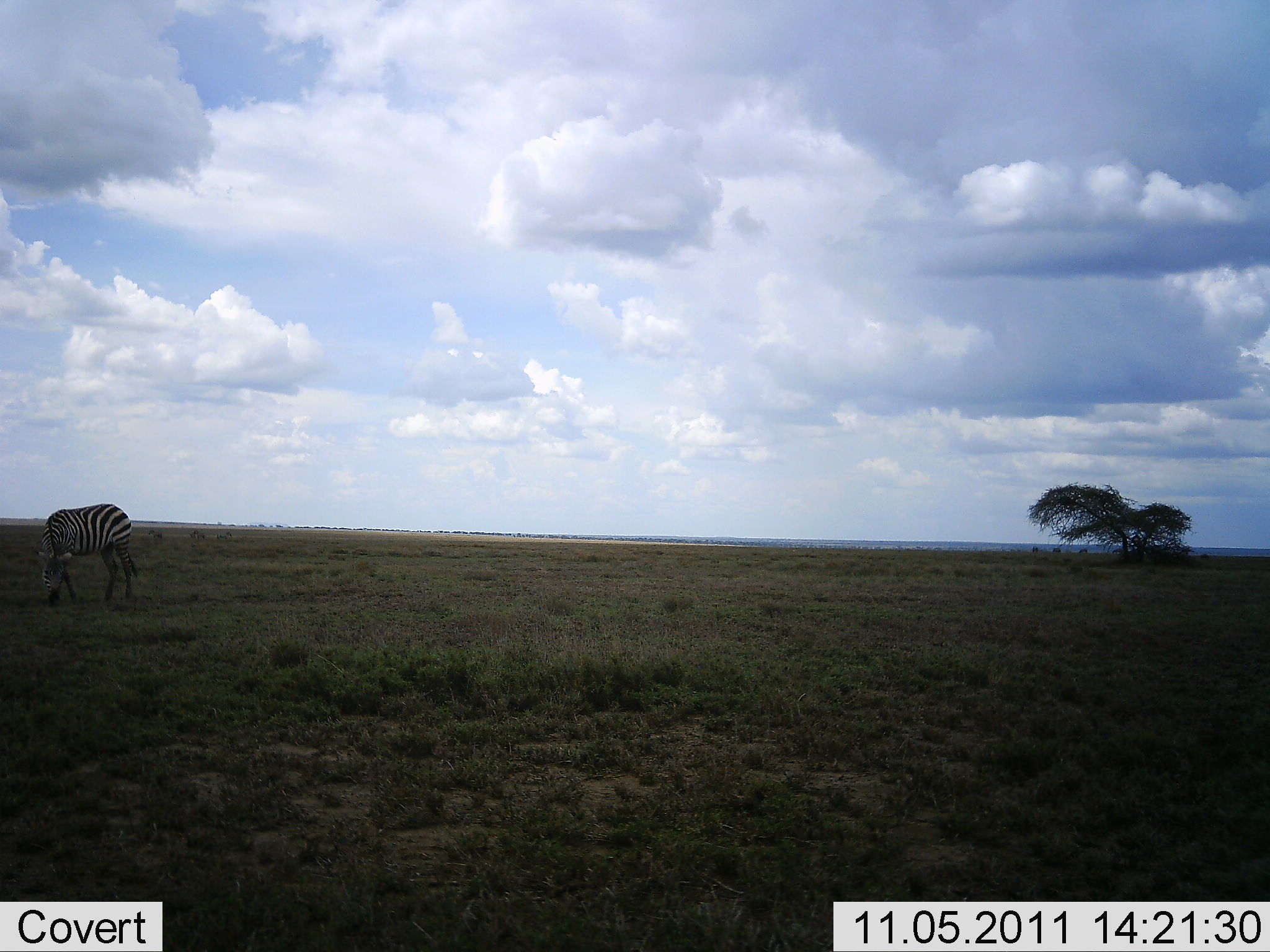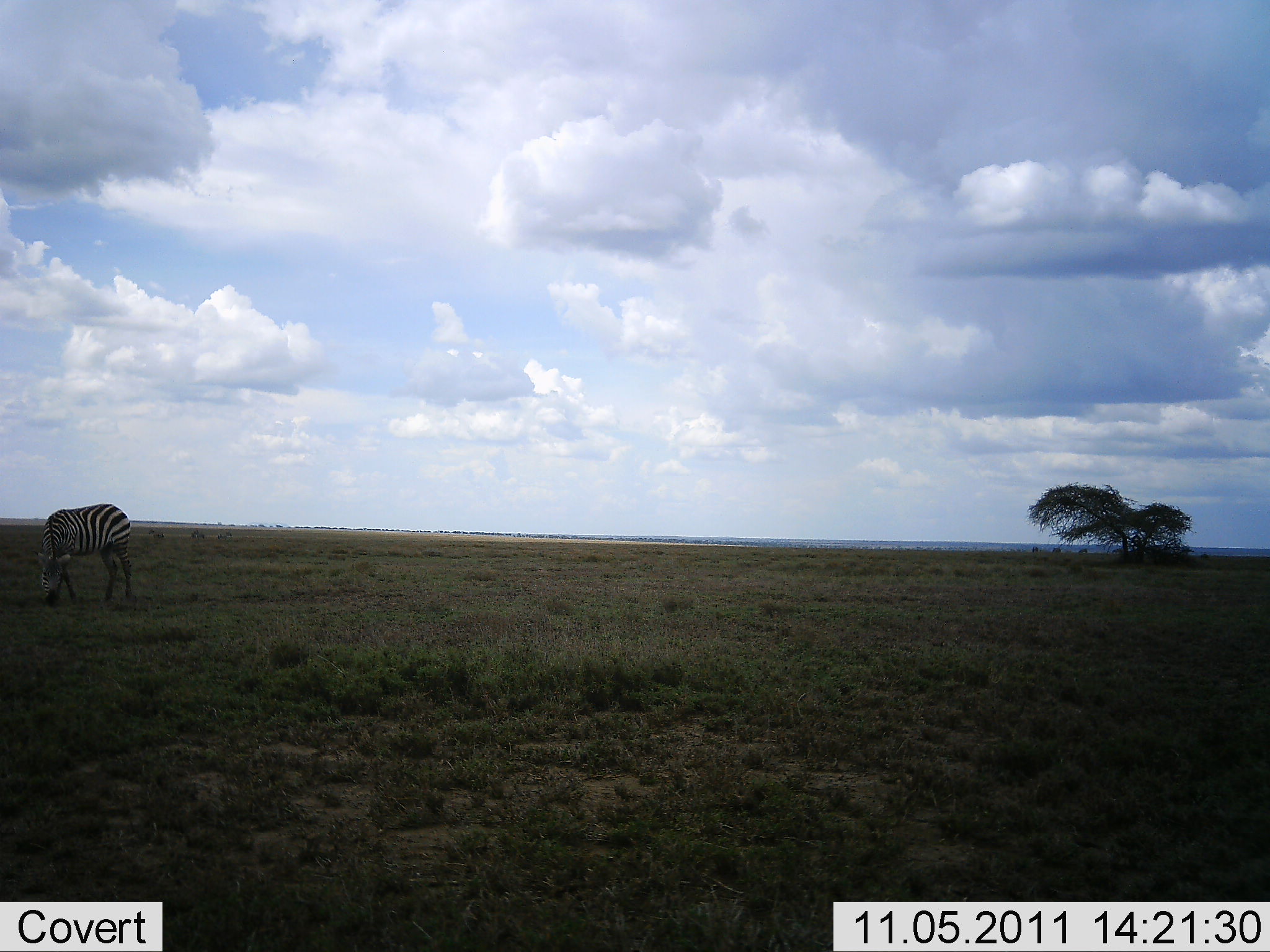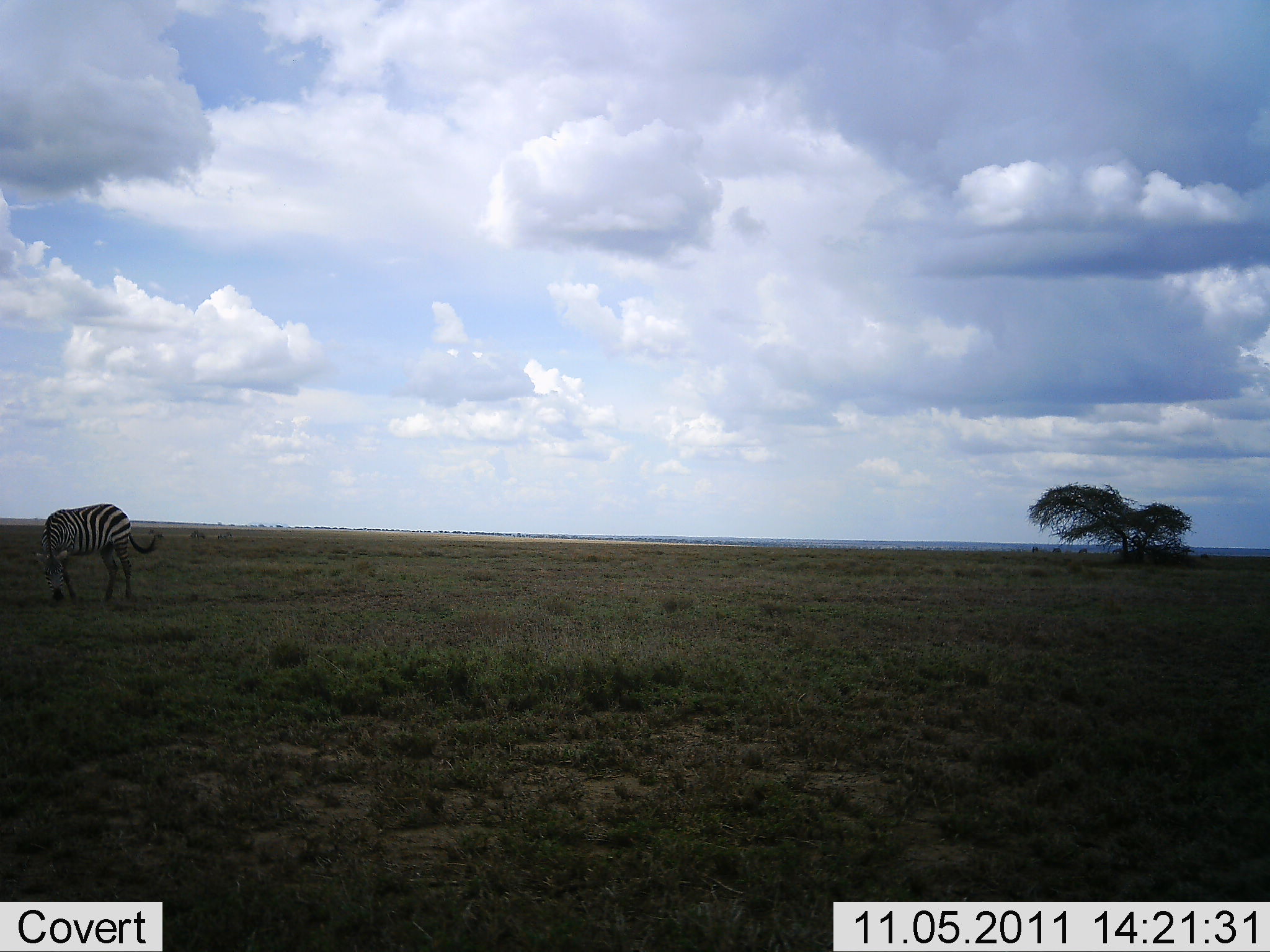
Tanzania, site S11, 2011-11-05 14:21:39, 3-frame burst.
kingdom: Animalia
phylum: Chordata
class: Mammalia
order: Perissodactyla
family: Equidae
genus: Equus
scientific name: Equus quagga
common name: plains zebra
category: zebra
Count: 1.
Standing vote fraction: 36%.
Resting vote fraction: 0%.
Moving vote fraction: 0%.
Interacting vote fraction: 0%.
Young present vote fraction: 0%.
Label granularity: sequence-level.